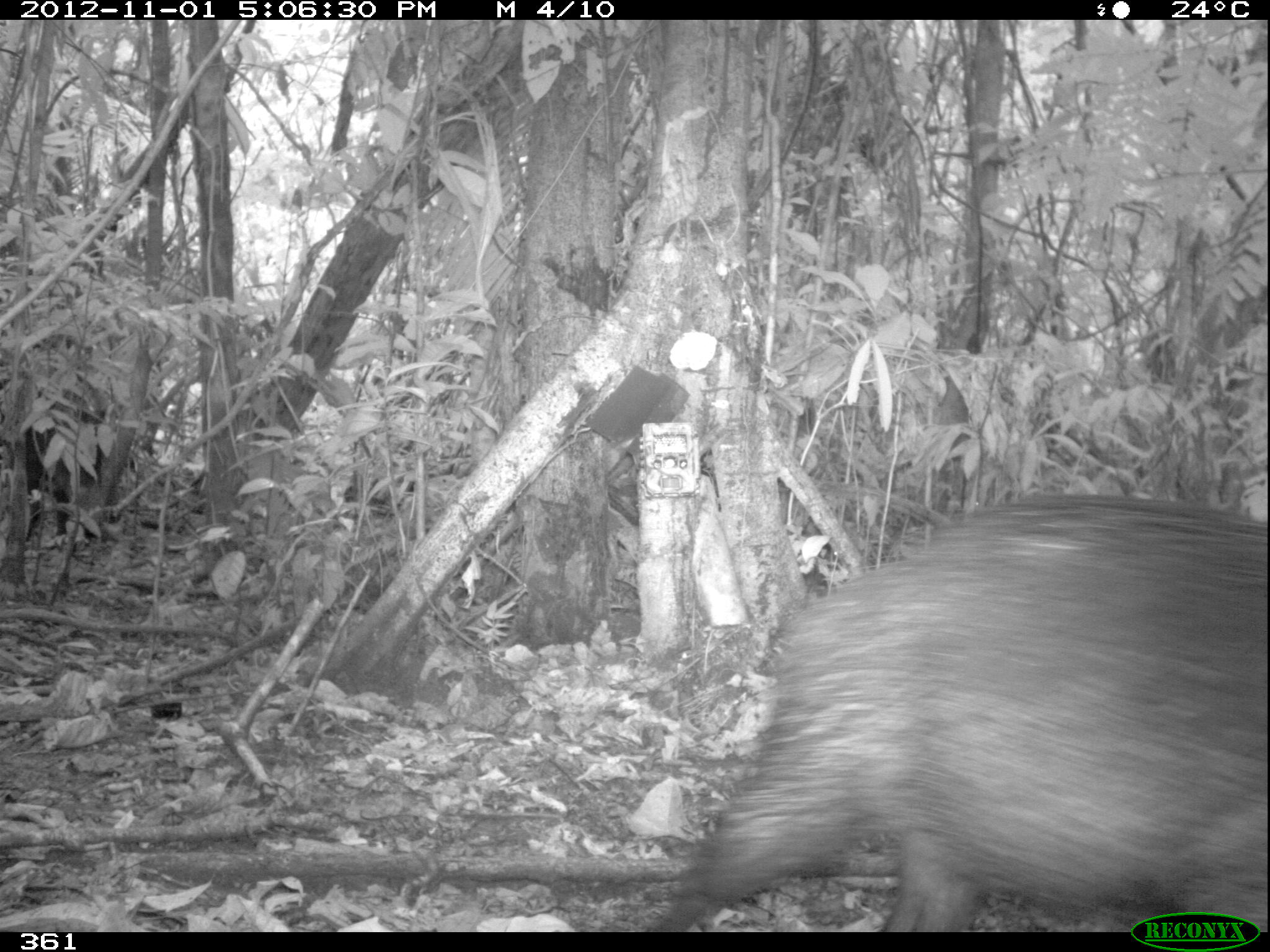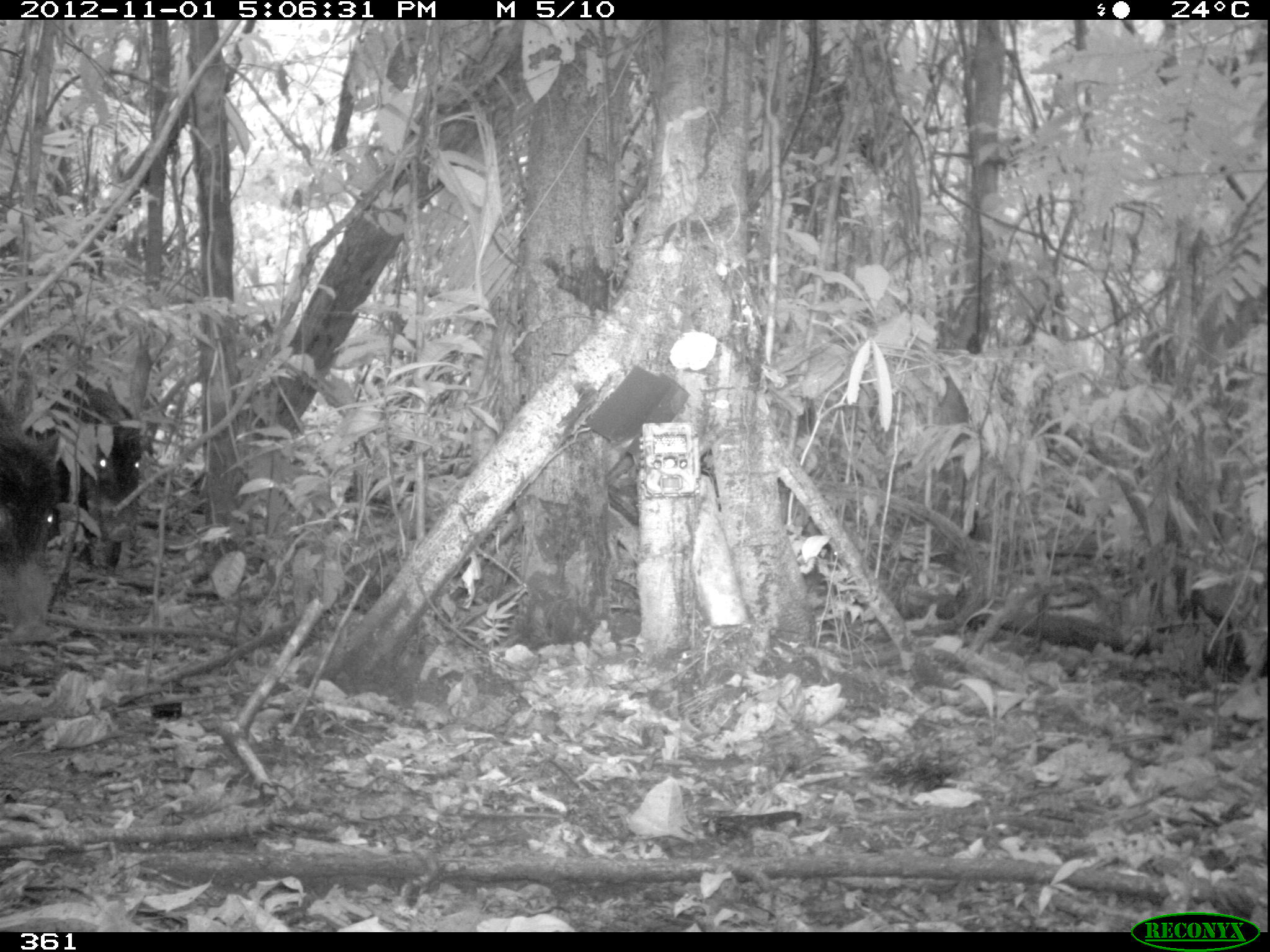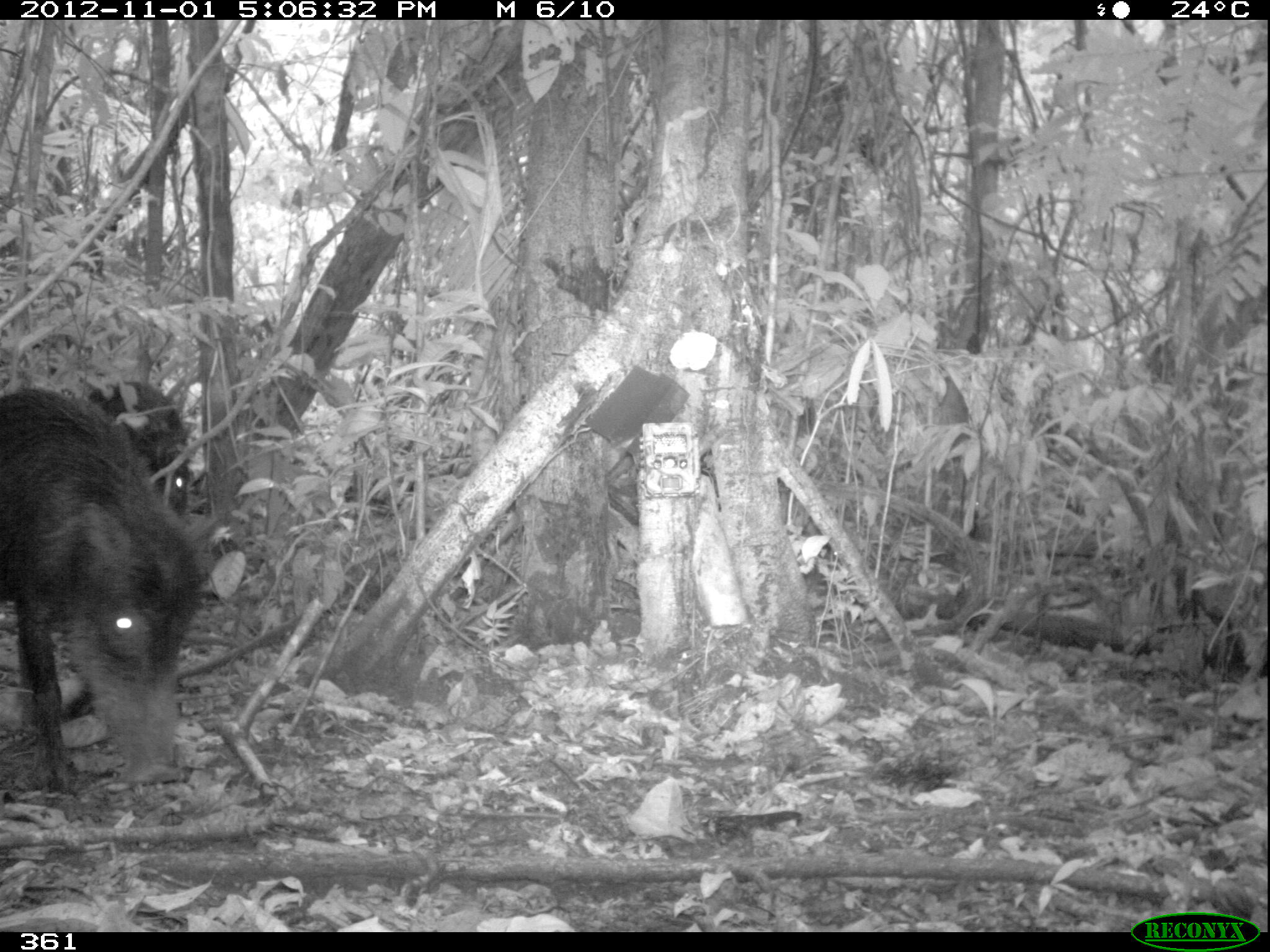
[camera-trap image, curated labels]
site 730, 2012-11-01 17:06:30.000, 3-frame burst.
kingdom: Animalia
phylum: Chordata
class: Mammalia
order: Artiodactyla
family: Tayassuidae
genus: Tayassu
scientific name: Tayassu pecari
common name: white-lipped peccary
Tayassu pecari (white-lipped peccary).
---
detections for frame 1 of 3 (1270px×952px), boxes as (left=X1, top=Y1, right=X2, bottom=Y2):
tayassu pecari: (left=651, top=491, right=1267, bottom=931); (left=20, top=376, right=109, bottom=554)